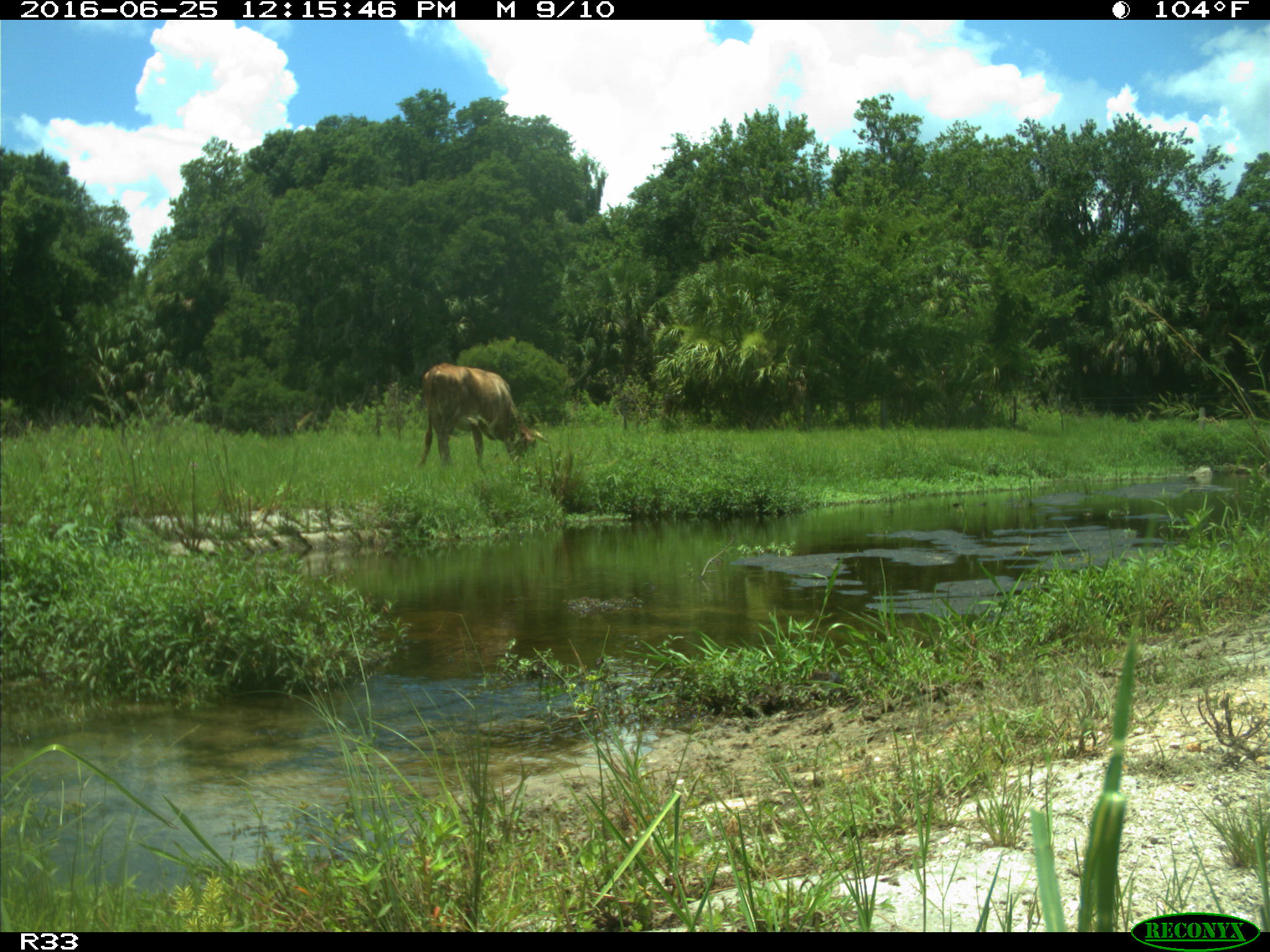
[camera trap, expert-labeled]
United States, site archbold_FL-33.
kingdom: Animalia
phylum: Chordata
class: Mammalia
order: Artiodactyla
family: Bovidae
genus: Bos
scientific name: Bos taurus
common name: domestic cow